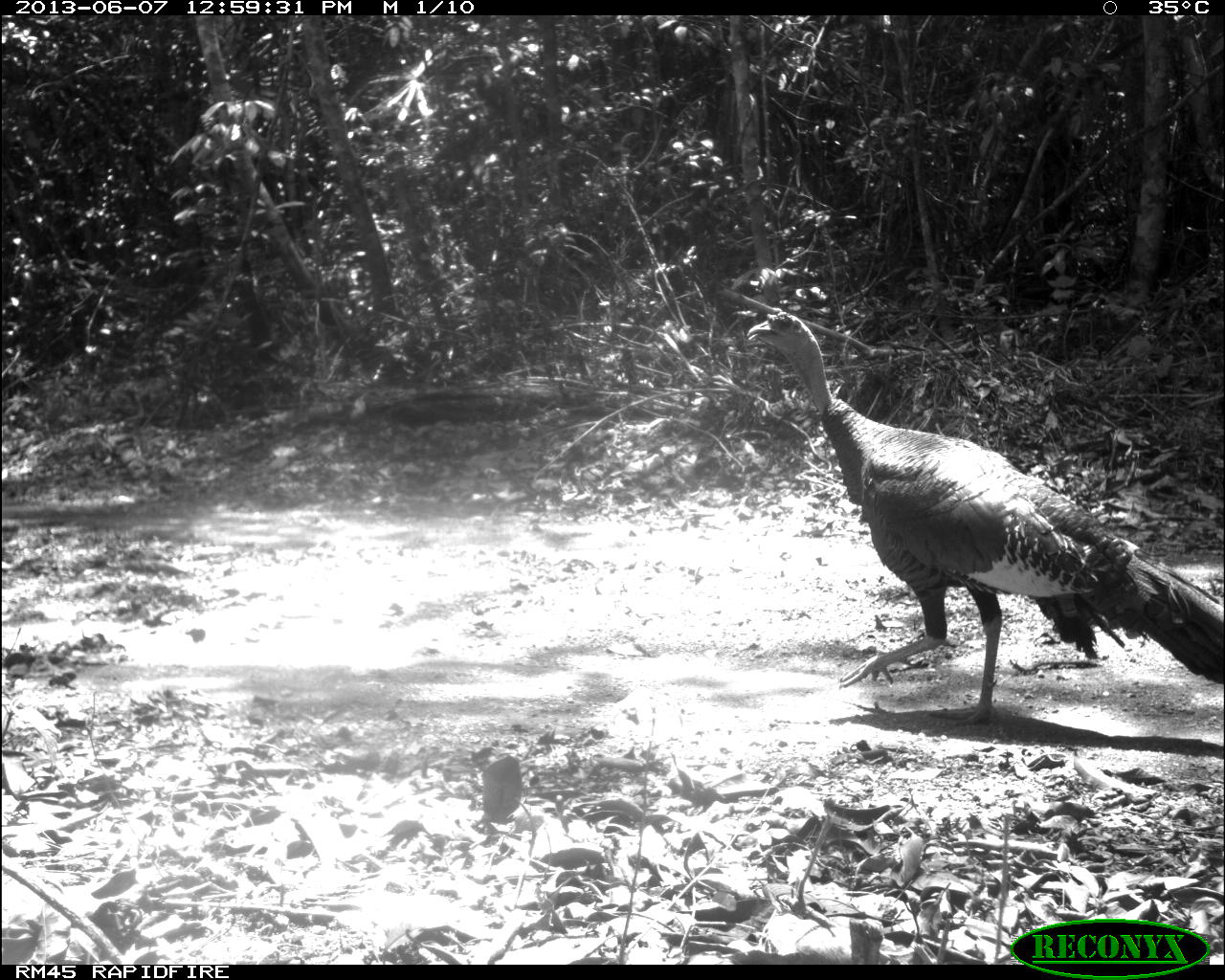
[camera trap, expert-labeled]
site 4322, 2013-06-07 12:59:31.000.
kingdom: Animalia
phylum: Chordata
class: Aves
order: Galliformes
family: Phasianidae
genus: Meleagris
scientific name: Meleagris ocellata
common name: ocellated turkey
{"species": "Meleagris ocellata (ocellated turkey)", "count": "1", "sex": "male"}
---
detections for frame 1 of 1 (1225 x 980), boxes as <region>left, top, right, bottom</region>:
meleagris ocellata: <region>745, 307, 1225, 719</region>